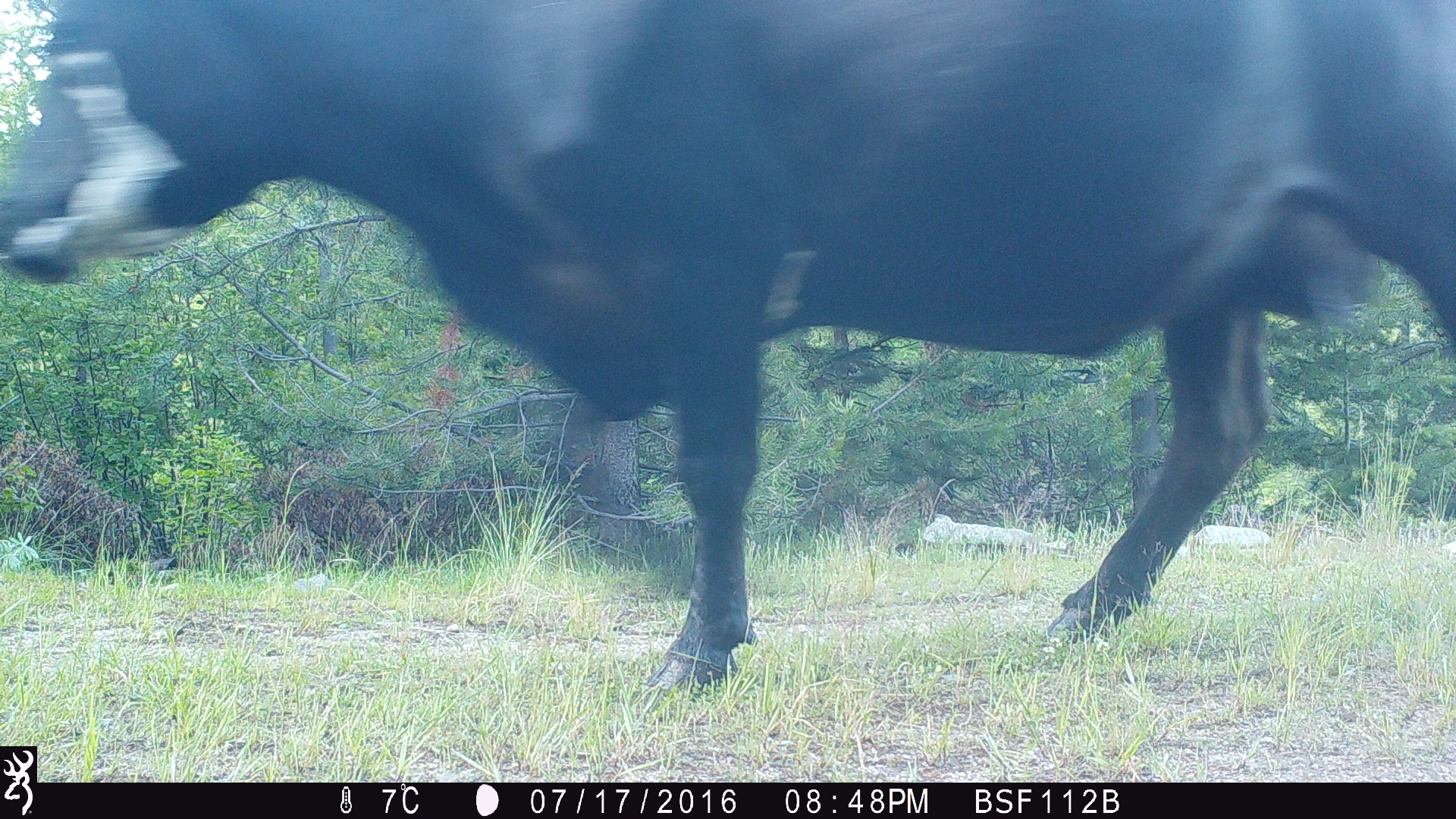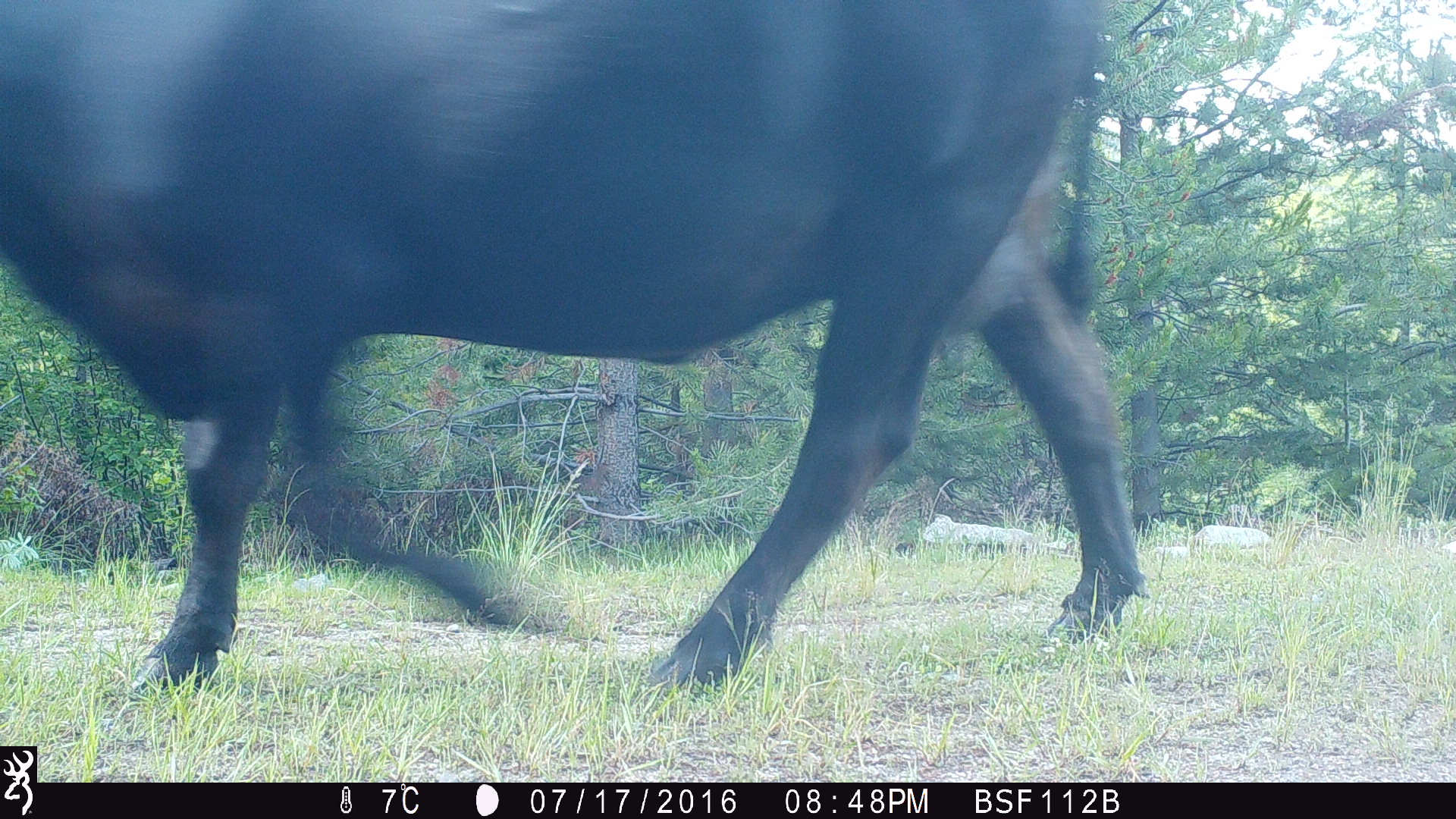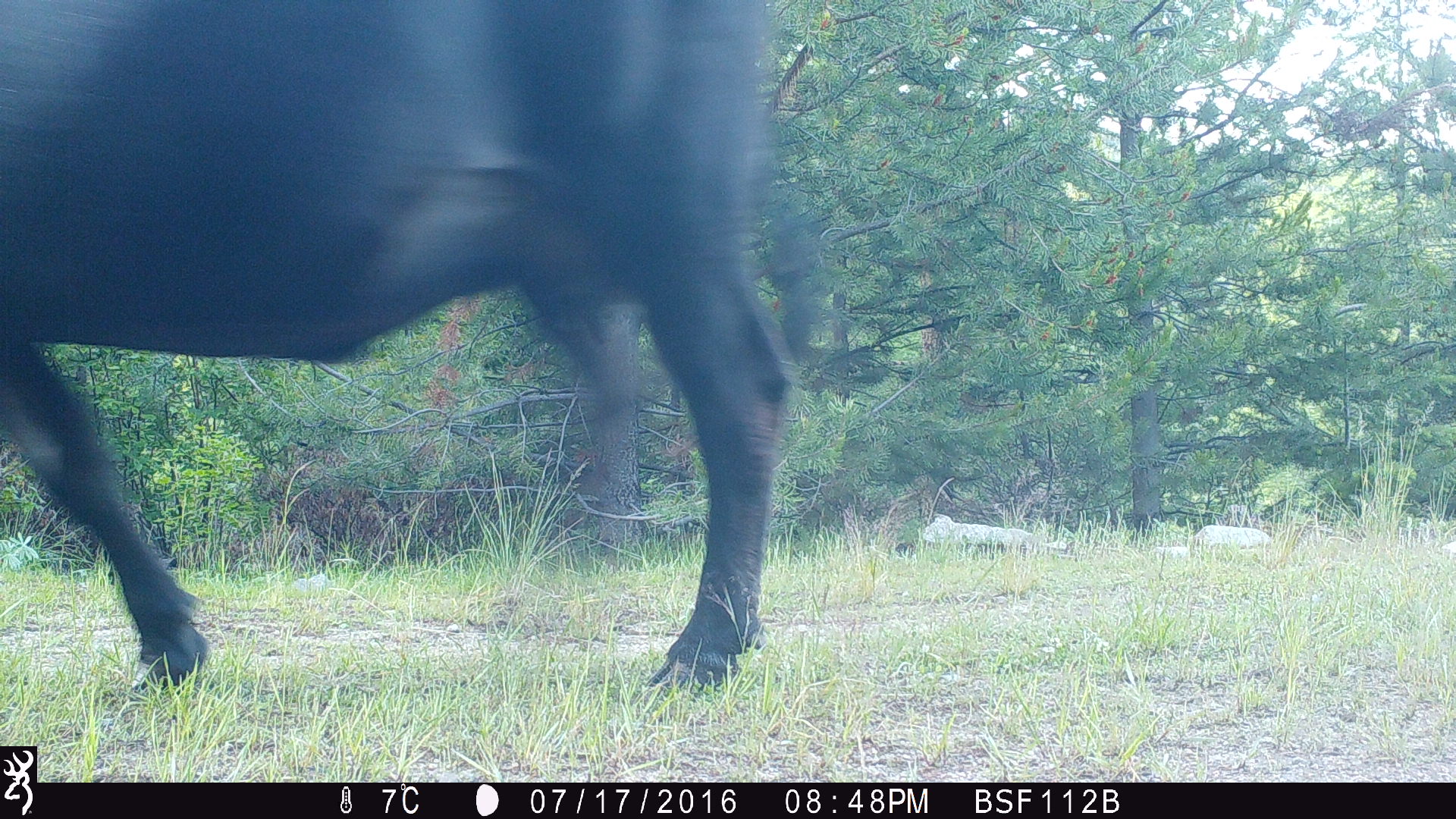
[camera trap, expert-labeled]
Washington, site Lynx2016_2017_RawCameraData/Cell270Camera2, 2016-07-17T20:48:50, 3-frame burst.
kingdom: Animalia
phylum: Chordata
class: Mammalia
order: Artiodactyla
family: Bovidae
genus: Bos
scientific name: Bos taurus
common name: domestic cattle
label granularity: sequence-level